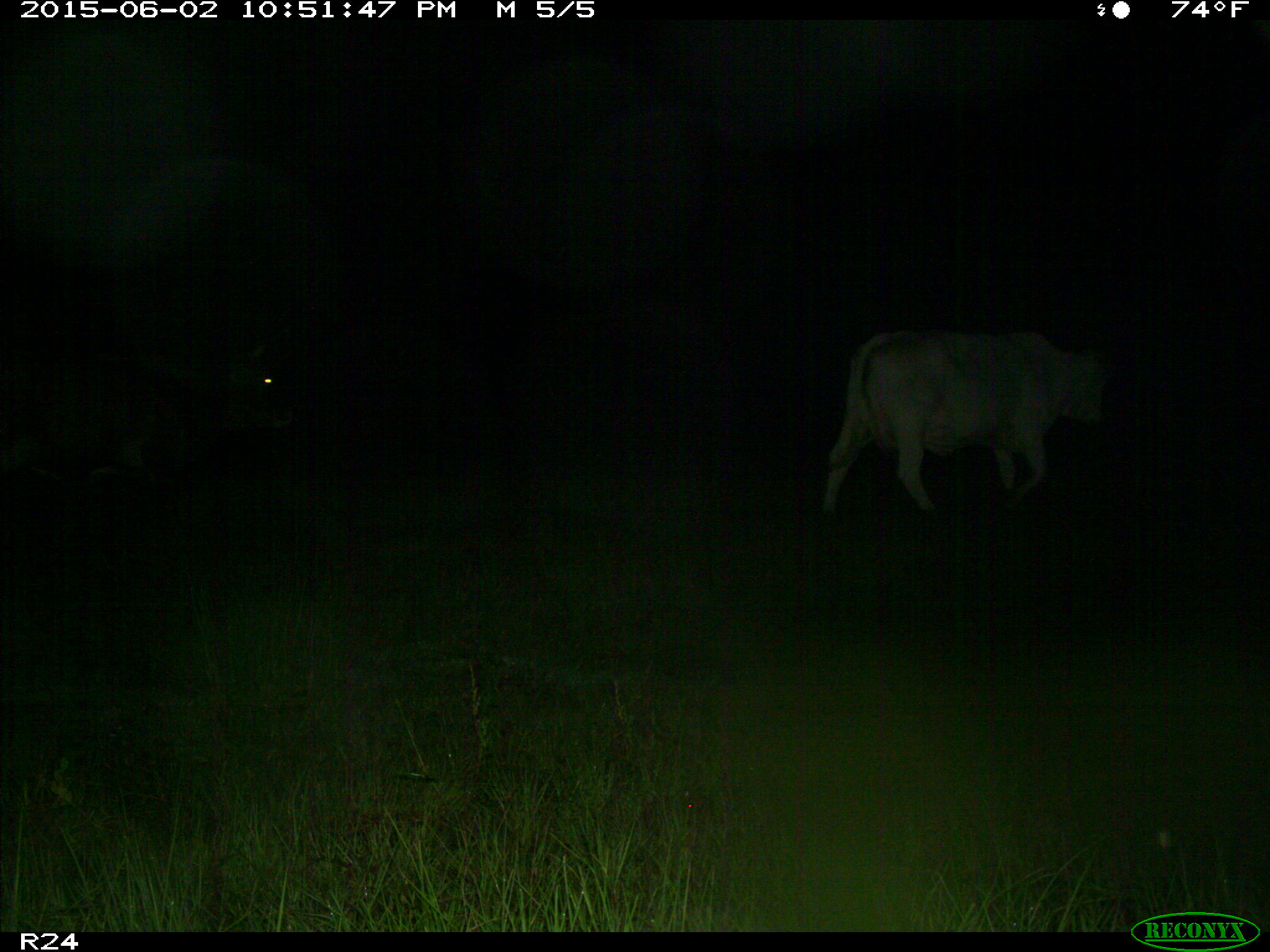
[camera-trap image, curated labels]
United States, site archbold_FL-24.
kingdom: Animalia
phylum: Chordata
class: Mammalia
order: Artiodactyla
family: Bovidae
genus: Bos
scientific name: Bos taurus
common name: domestic cow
Bos taurus (domestic cow).